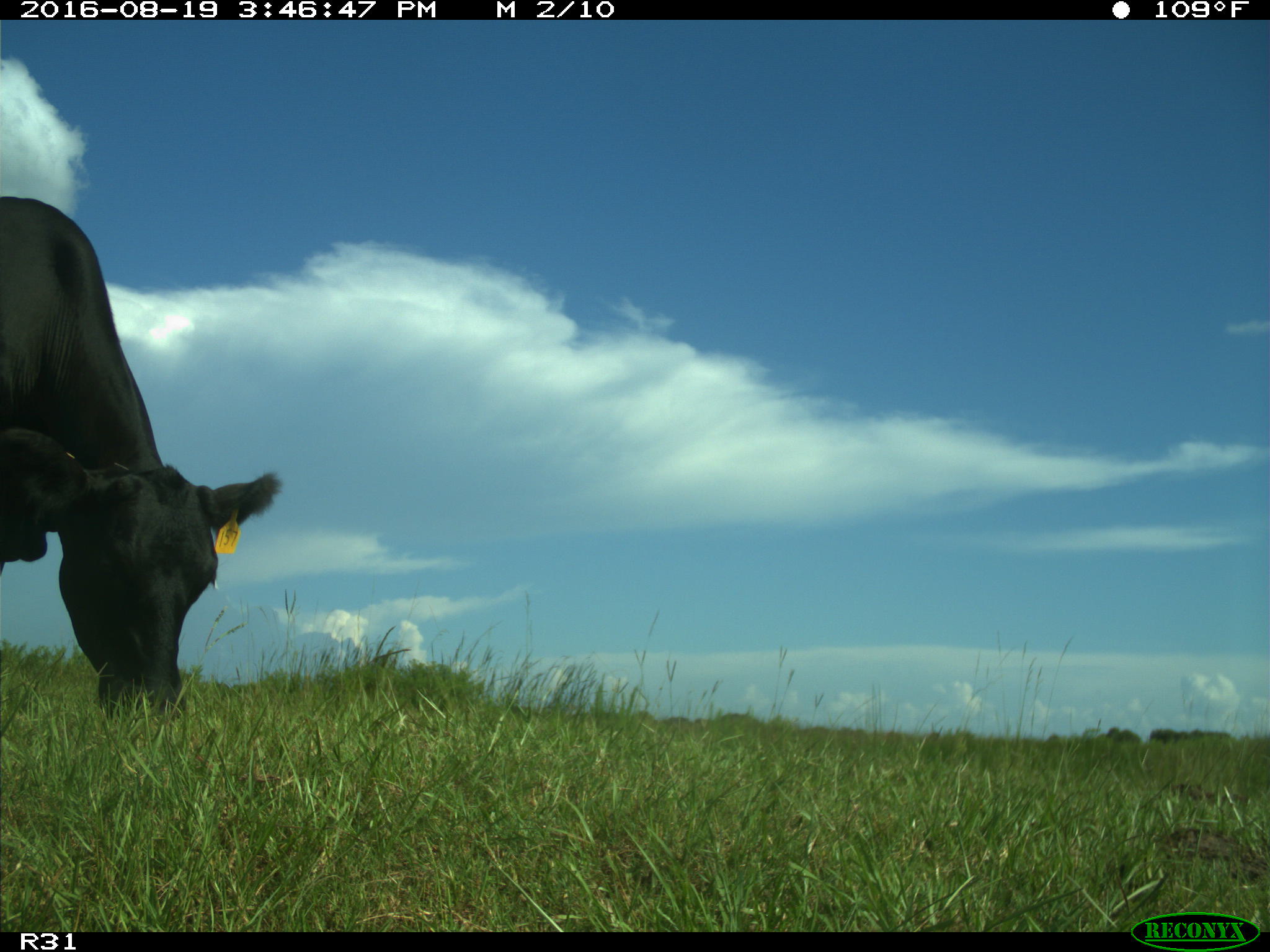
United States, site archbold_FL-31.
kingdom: Animalia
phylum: Chordata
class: Mammalia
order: Artiodactyla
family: Bovidae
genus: Bos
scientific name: Bos taurus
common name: domestic cow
Bos taurus (domestic cow).